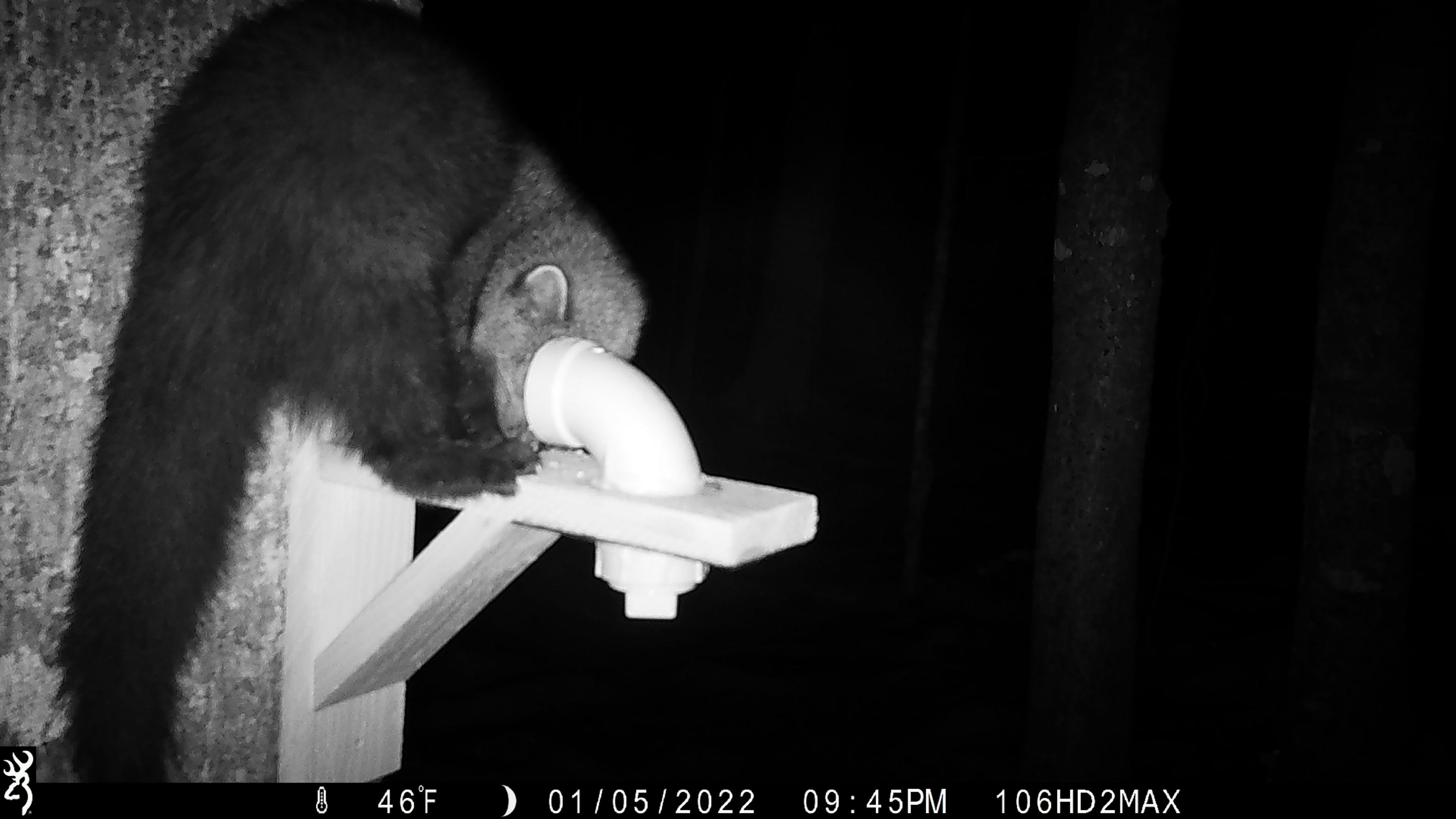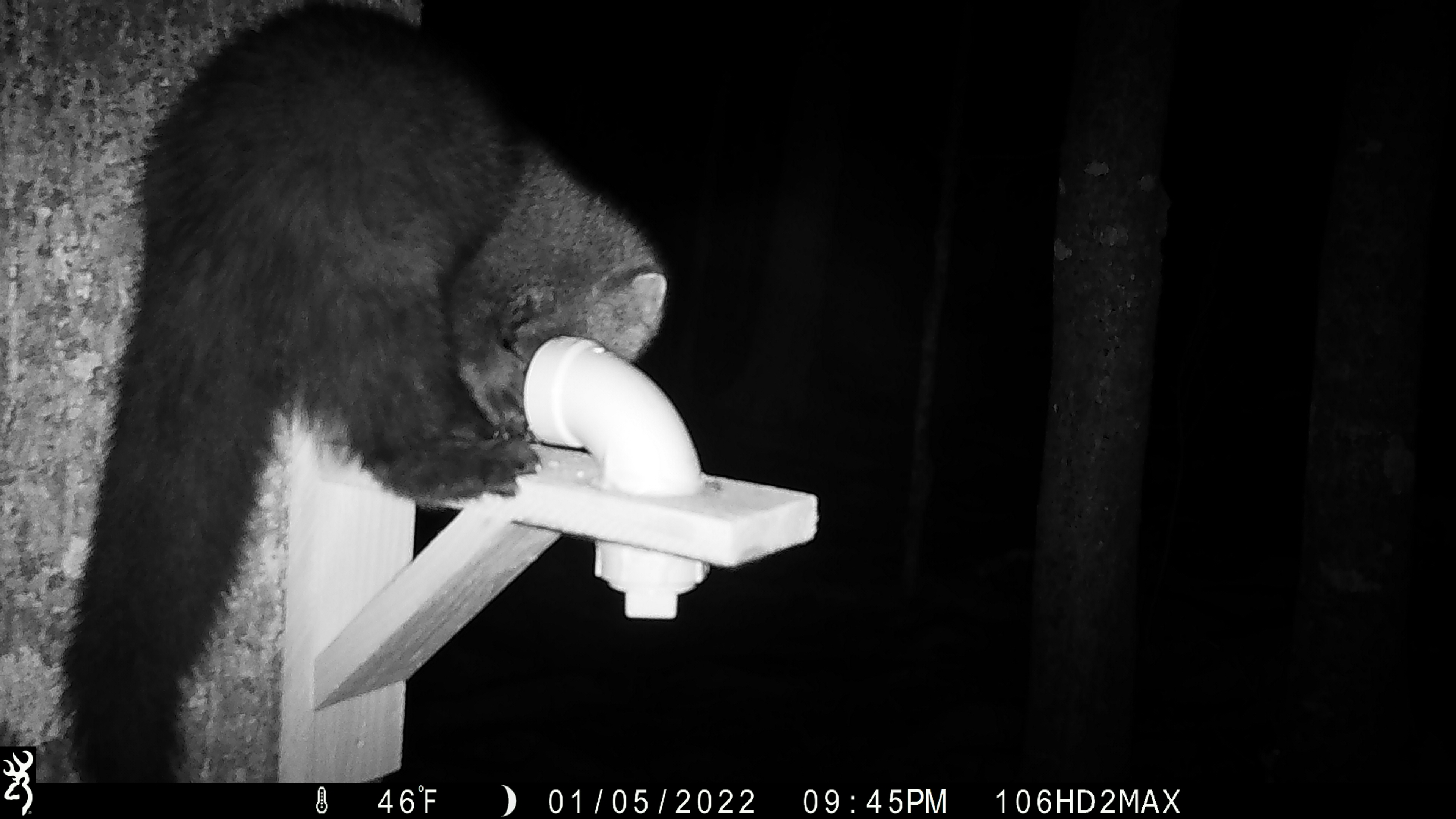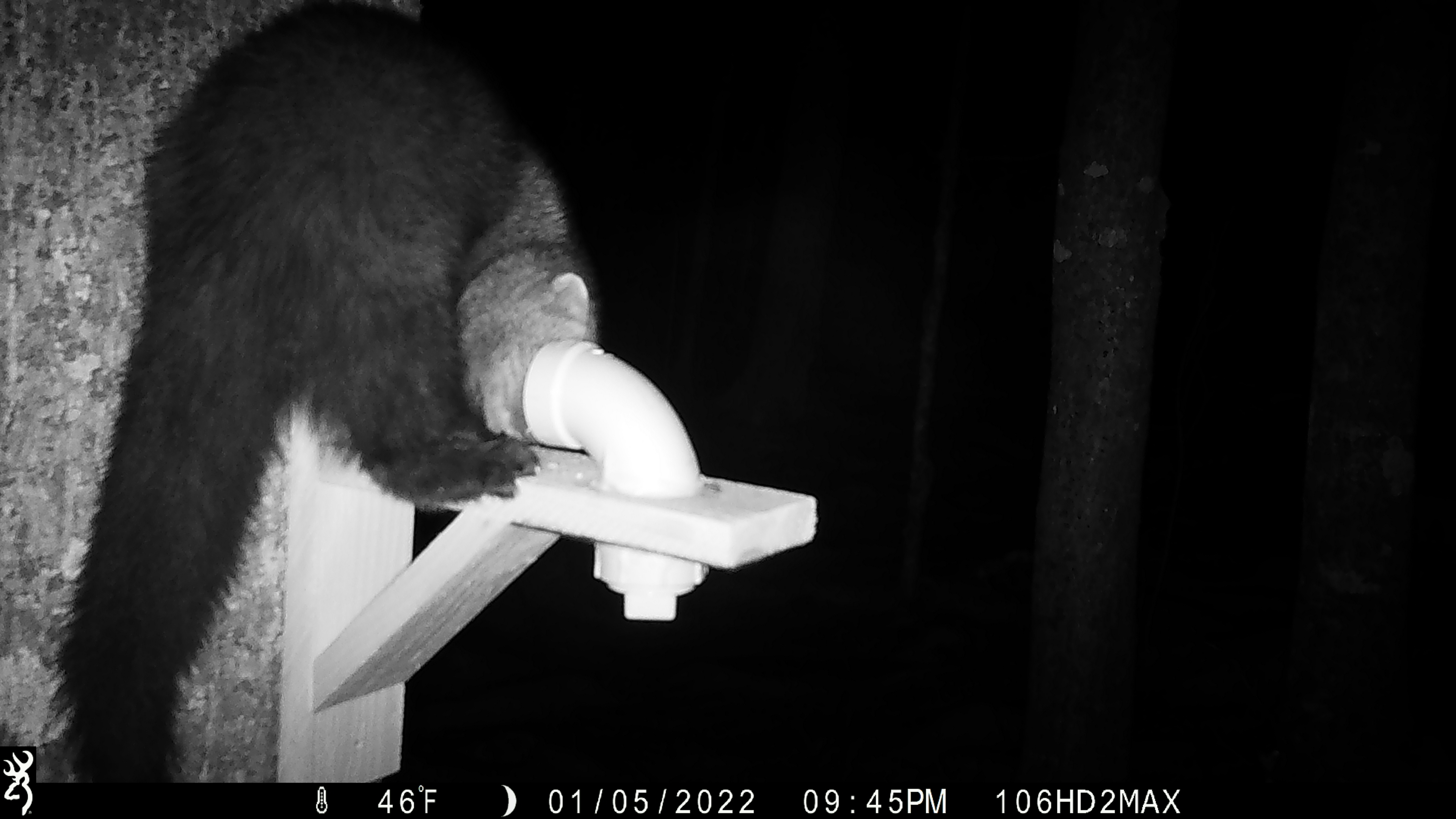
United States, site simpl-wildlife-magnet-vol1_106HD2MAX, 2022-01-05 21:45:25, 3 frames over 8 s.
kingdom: Animalia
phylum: Chordata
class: Mammalia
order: Carnivora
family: Mustelidae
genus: Pekania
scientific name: Pekania pennanti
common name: fisher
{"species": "fisher (Pekania pennanti)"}